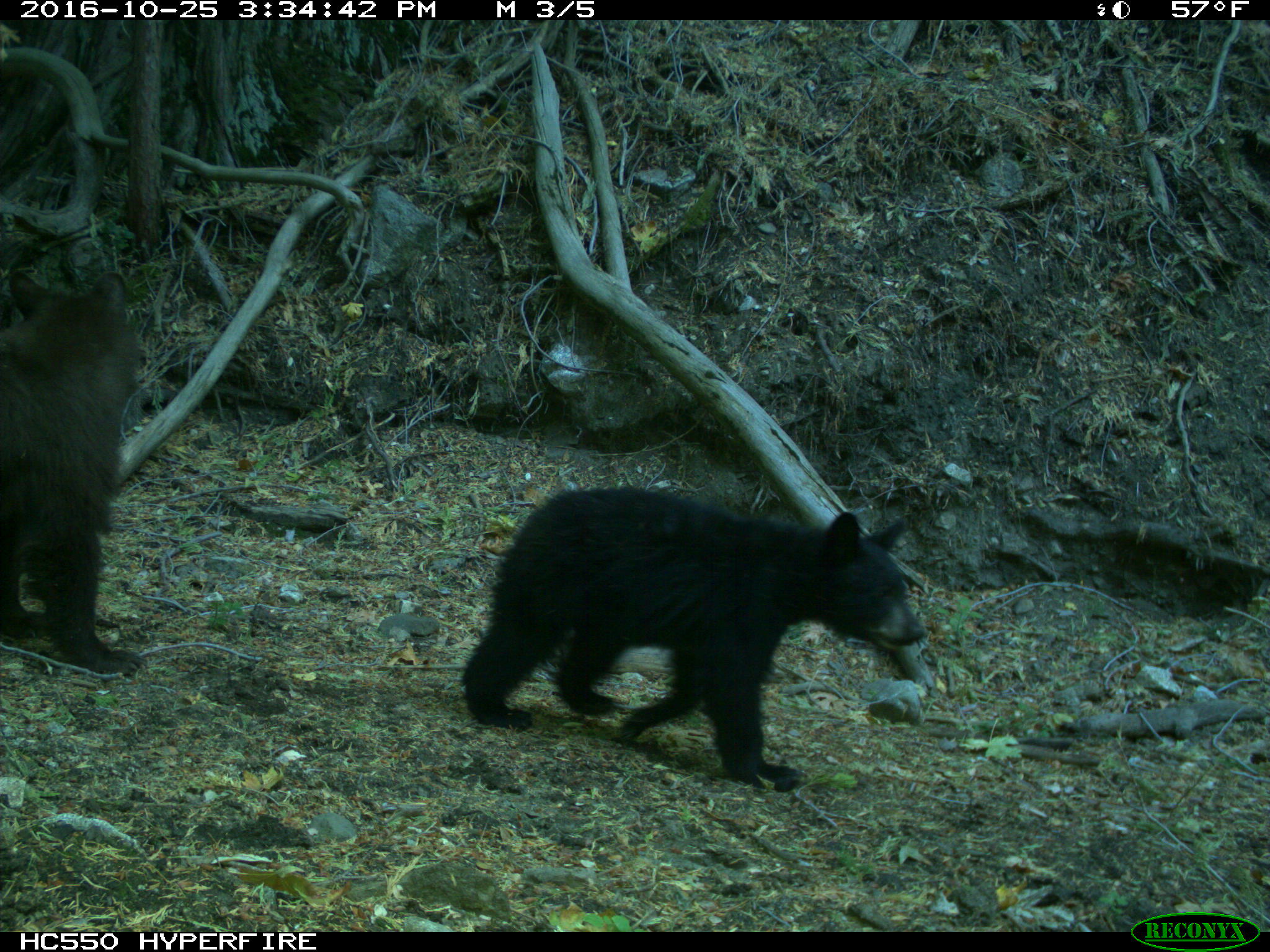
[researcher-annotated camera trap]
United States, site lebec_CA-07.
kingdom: Animalia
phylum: Chordata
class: Mammalia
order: Carnivora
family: Ursidae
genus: Ursus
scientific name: Ursus americanus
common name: american black bear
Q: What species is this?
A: Ursus americanus (american black bear).